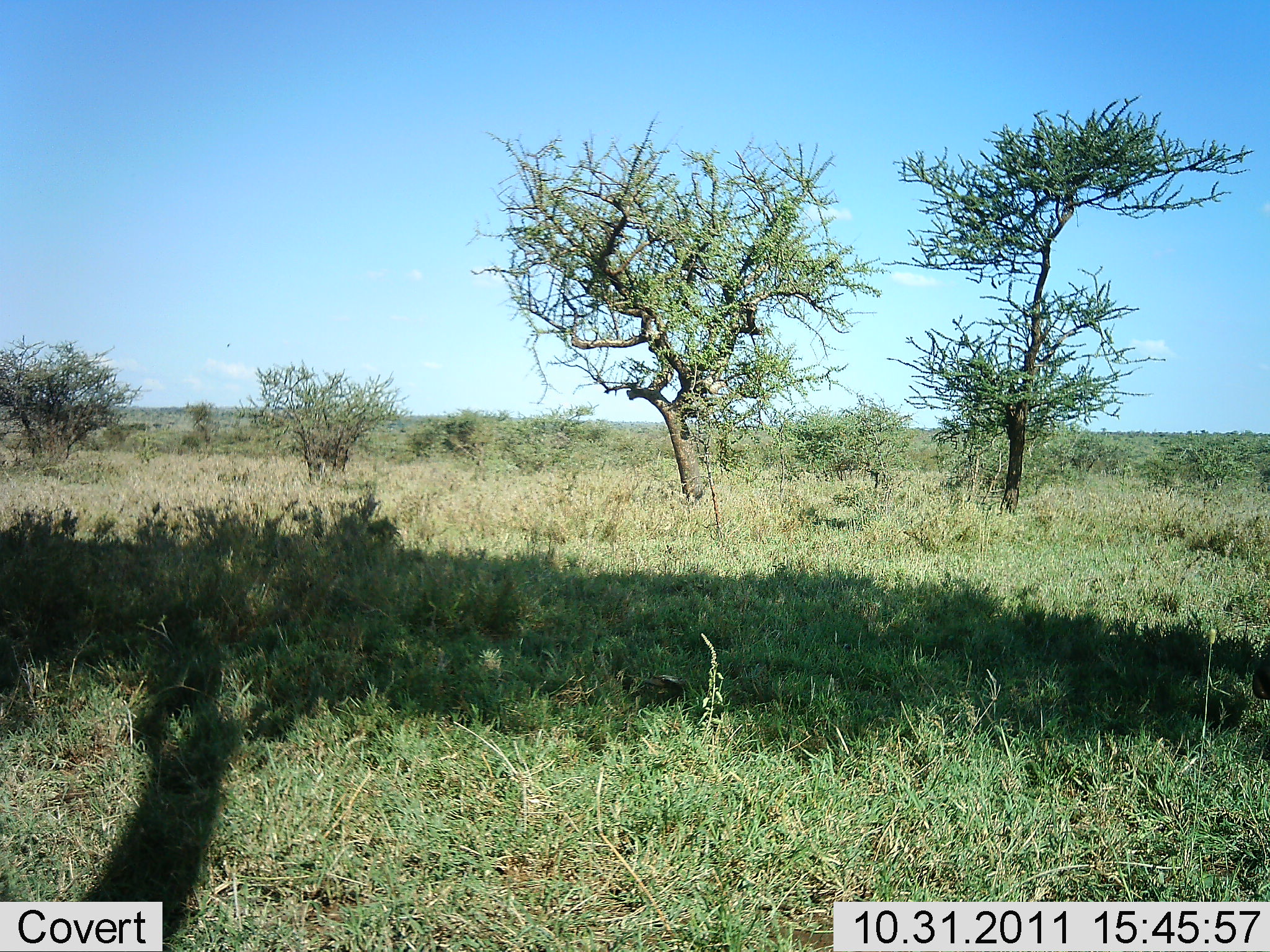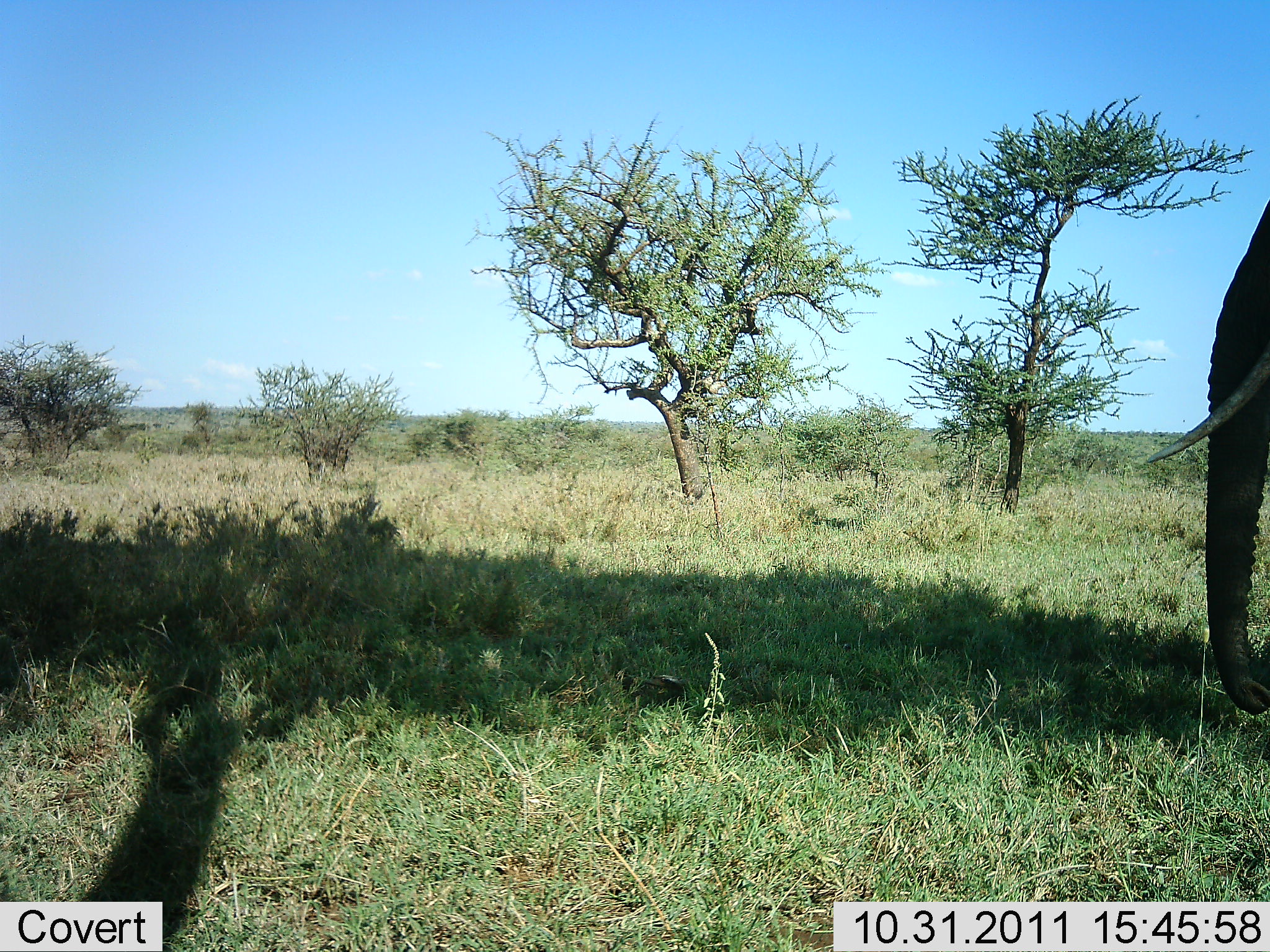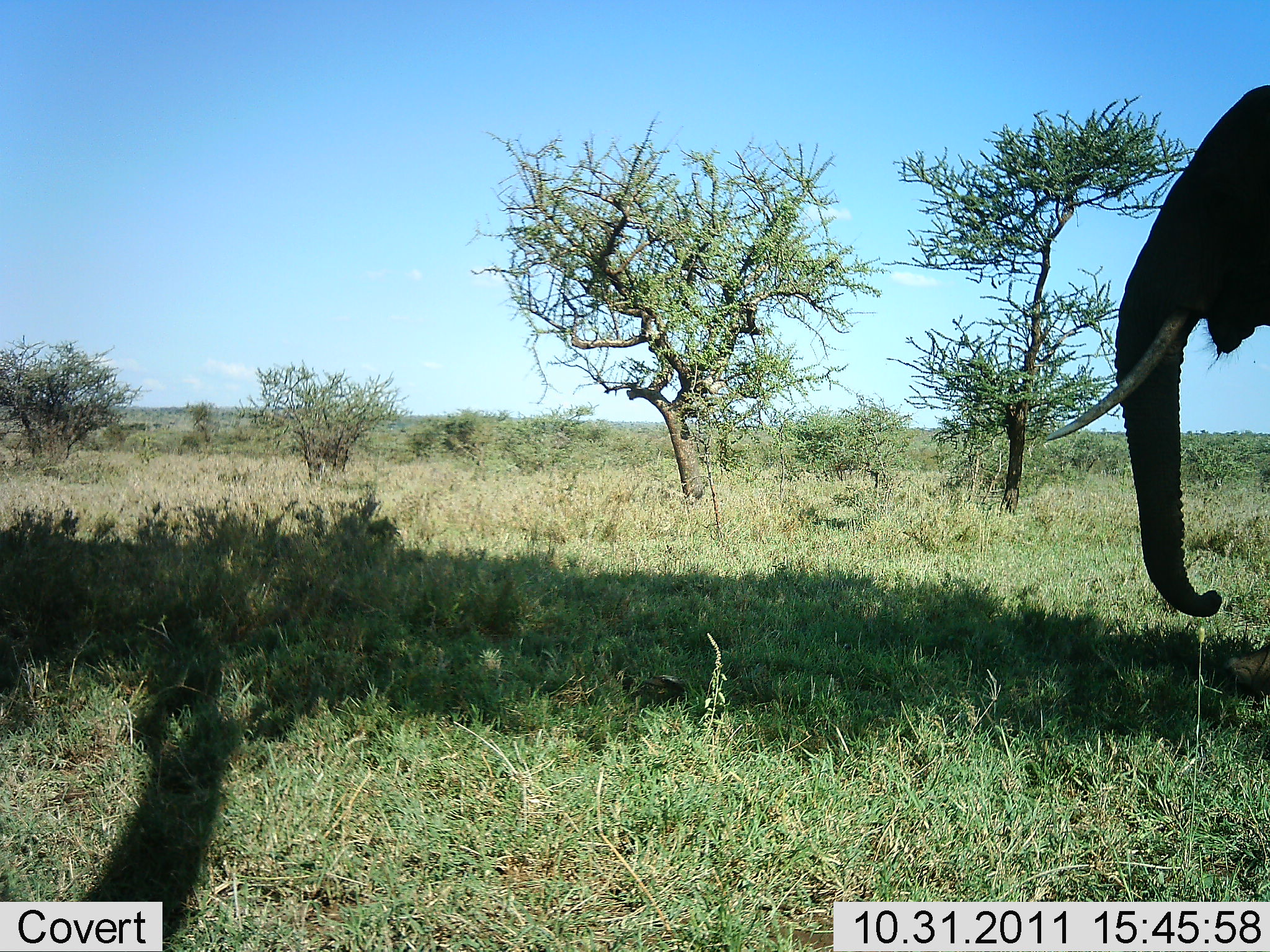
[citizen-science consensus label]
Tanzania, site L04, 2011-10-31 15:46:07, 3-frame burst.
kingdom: Animalia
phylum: Chordata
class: Mammalia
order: Proboscidea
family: Elephantidae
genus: Loxodonta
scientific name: Loxodonta africana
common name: african bush elephant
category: elephant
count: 1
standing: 36%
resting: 0%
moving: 64%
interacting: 0%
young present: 0%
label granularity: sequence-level